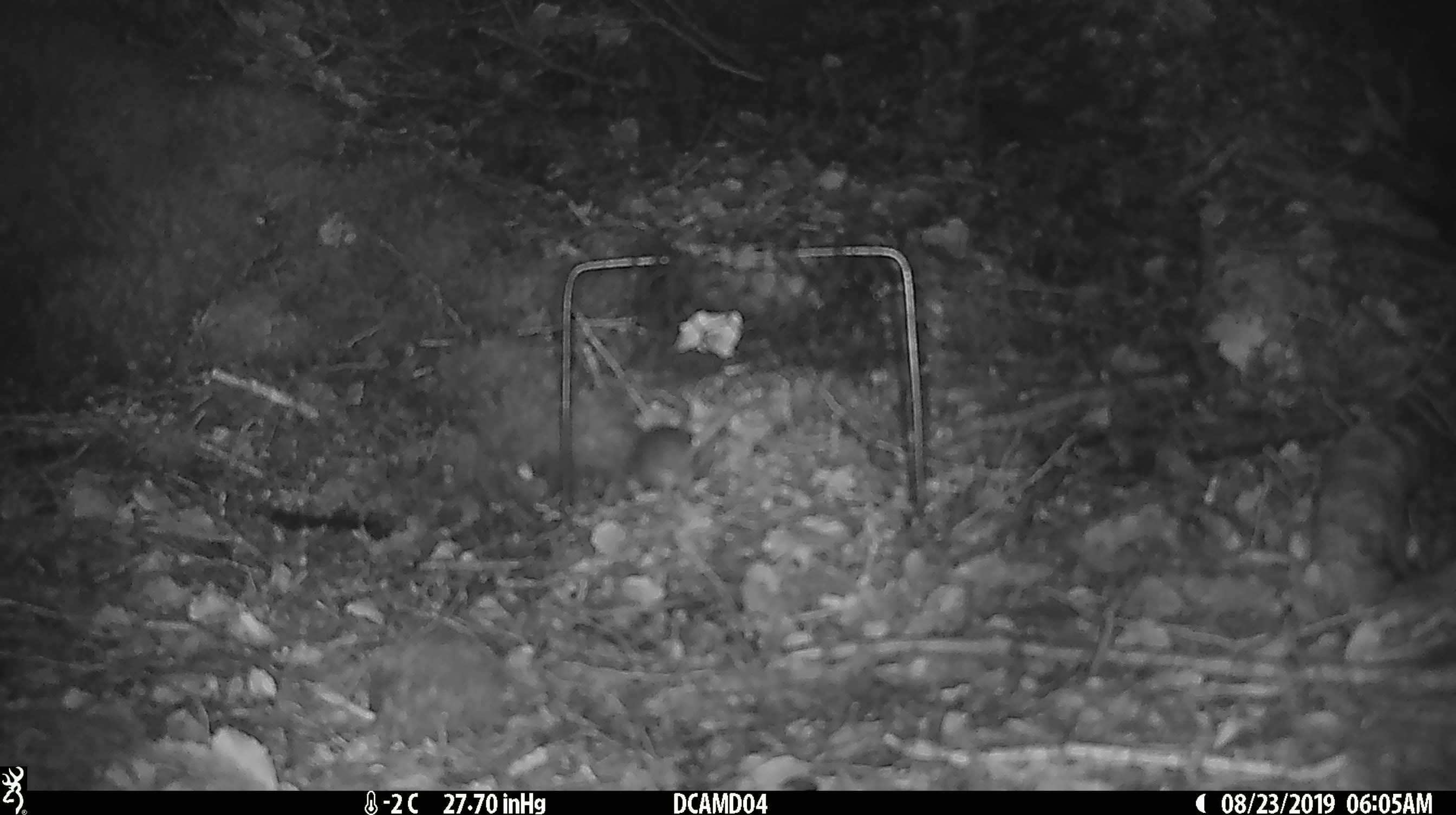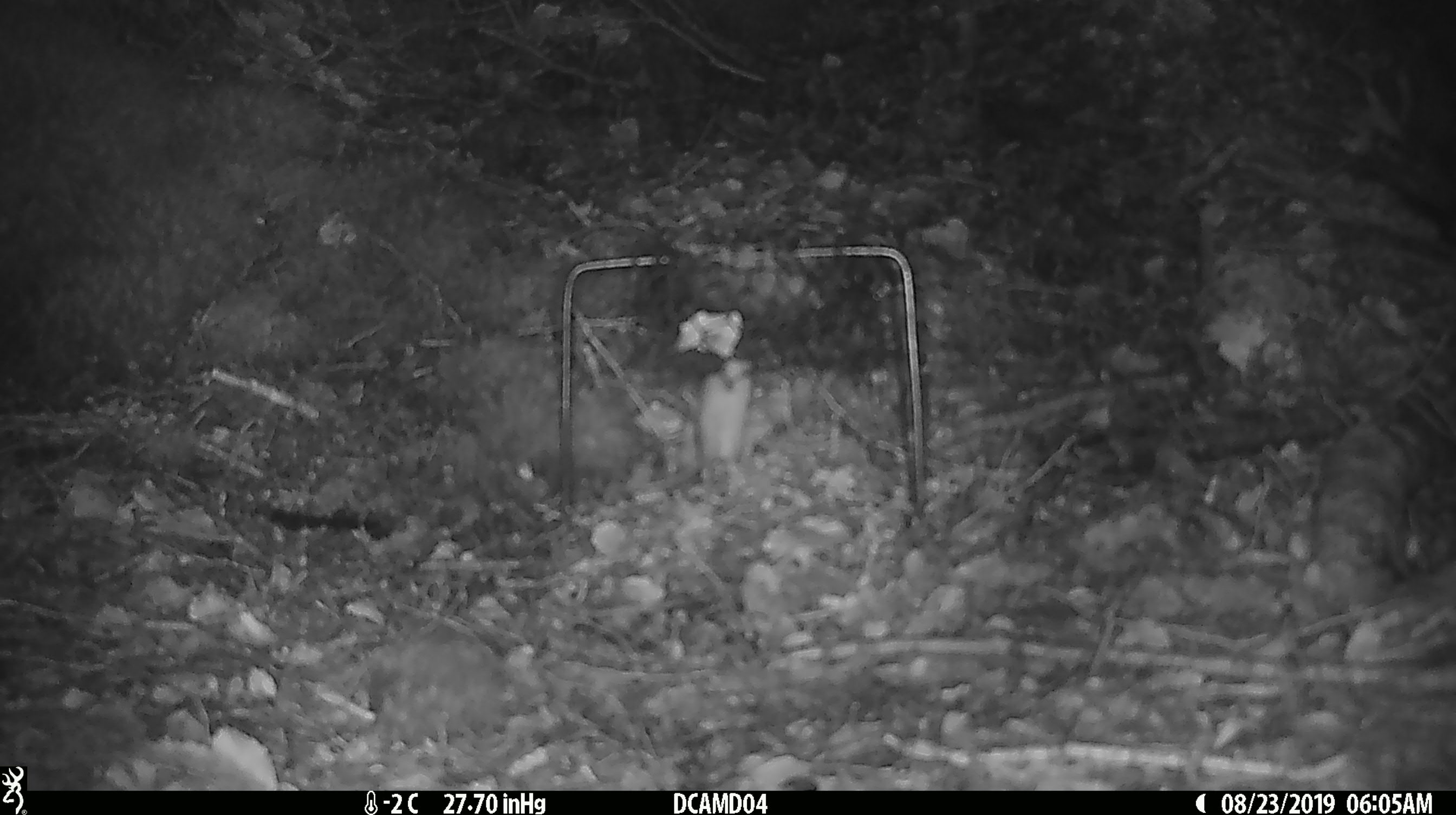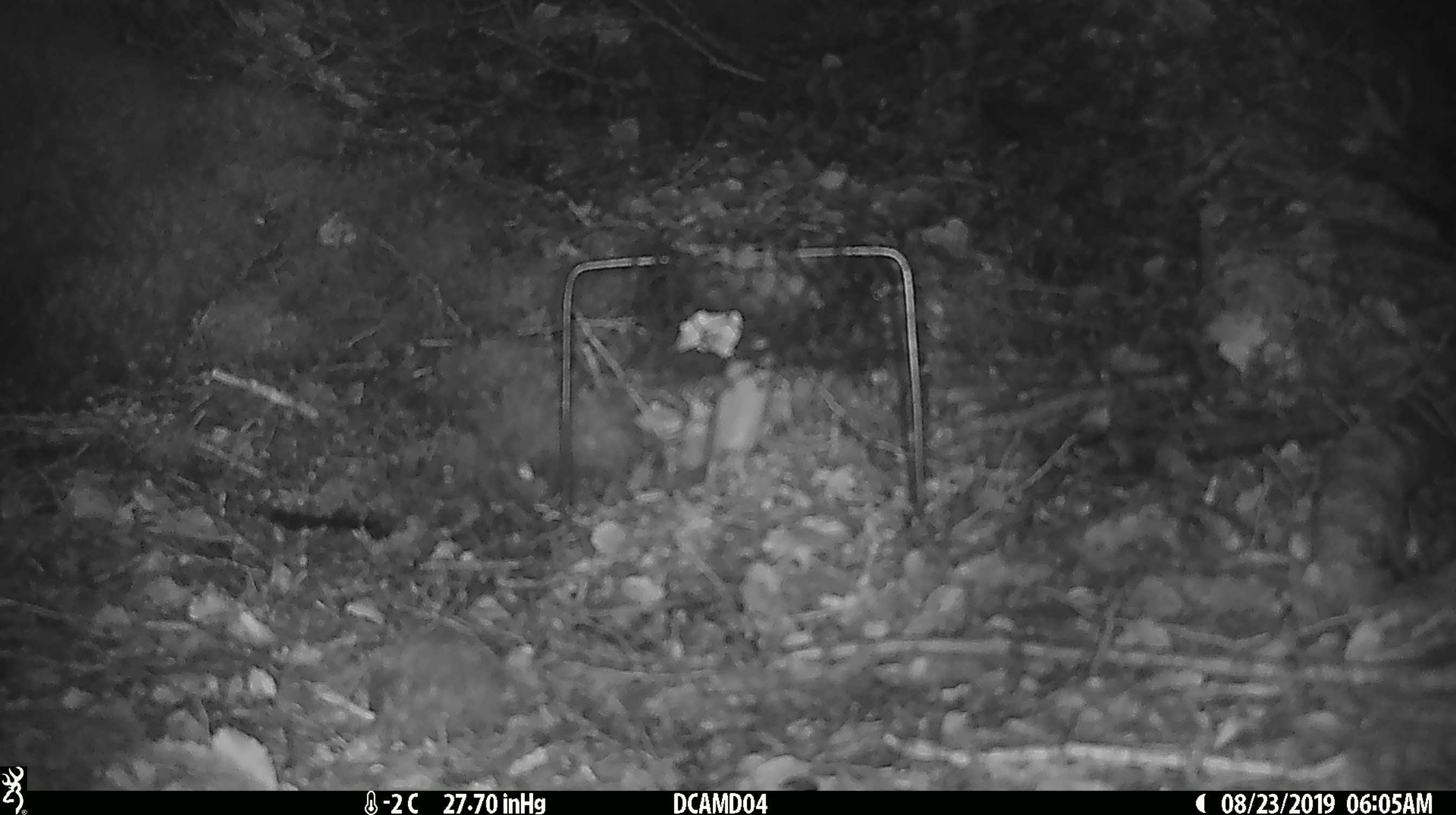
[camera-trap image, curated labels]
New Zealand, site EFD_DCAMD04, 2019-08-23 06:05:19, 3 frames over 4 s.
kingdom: Animalia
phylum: Chordata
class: Mammalia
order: Rodentia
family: Muridae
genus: Mus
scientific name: Mus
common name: mouse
Mouse (Mus).